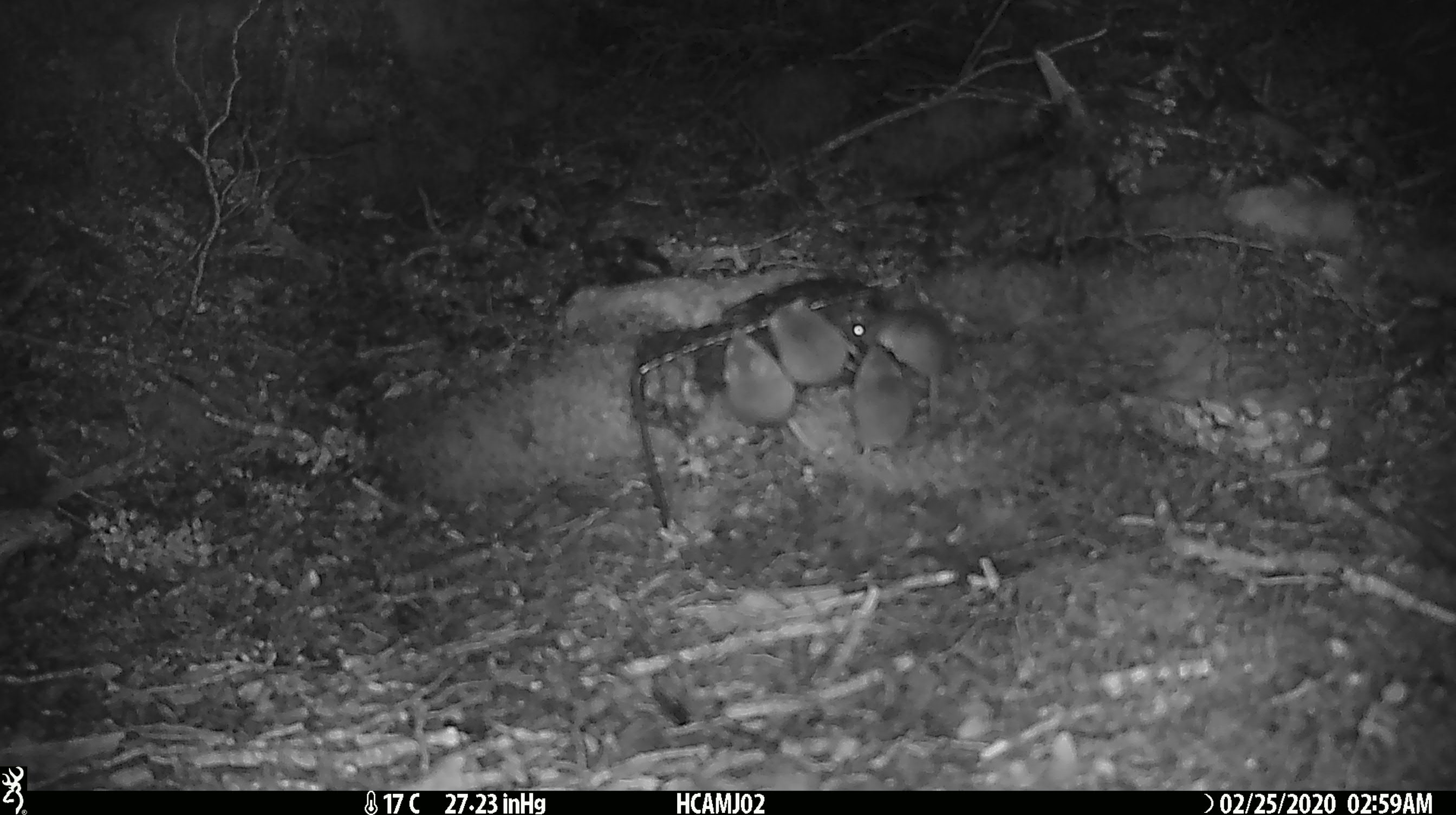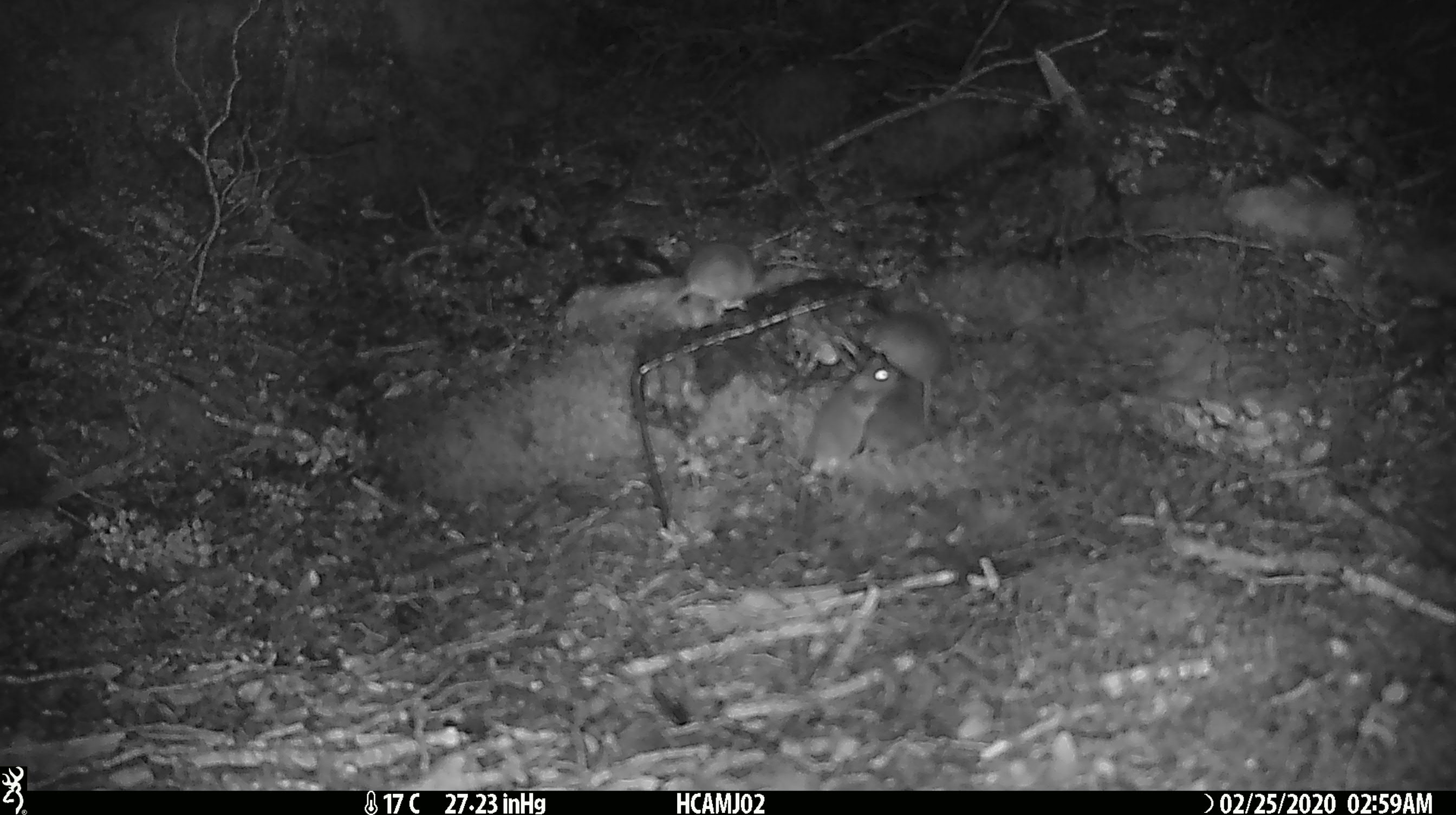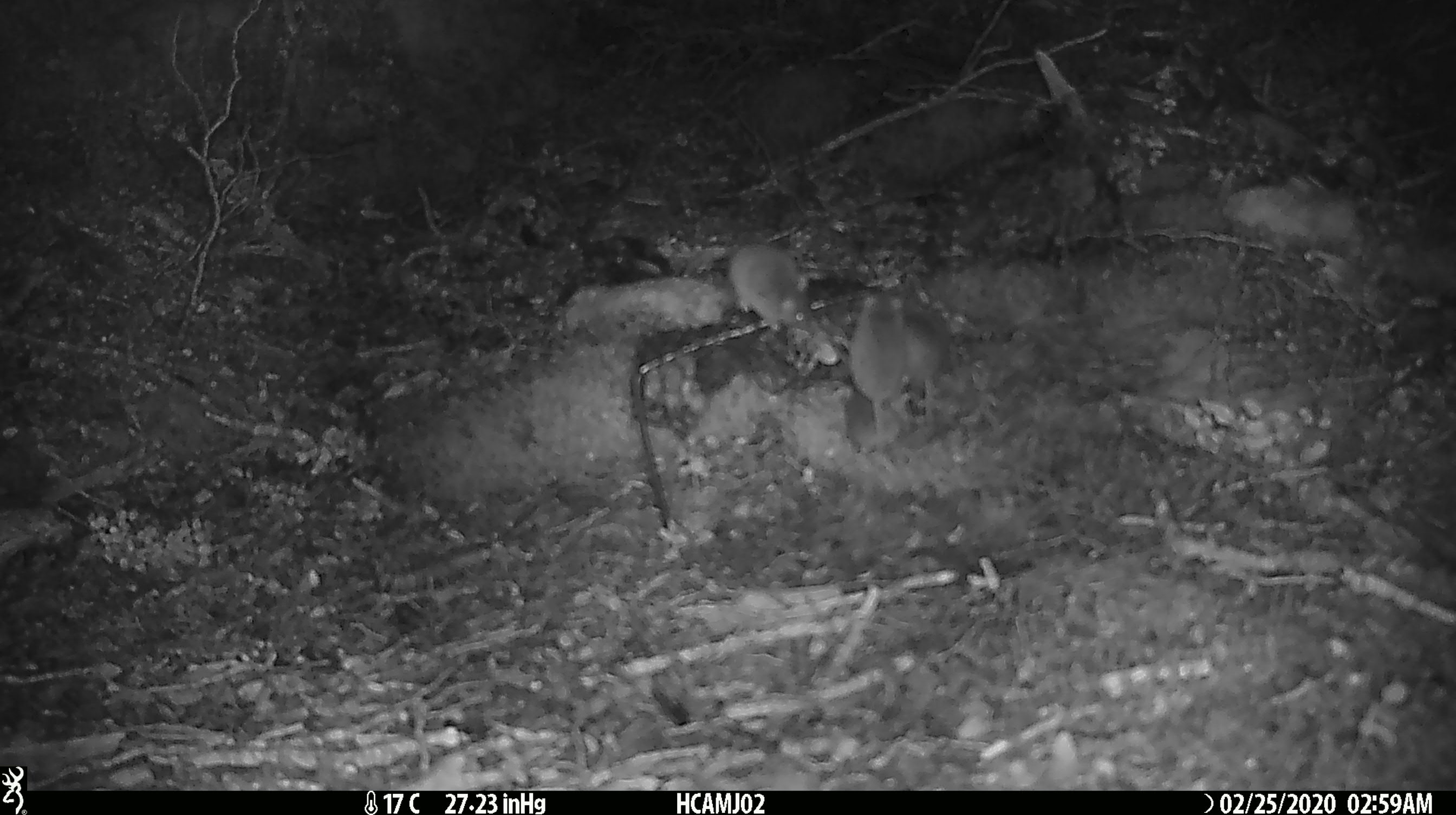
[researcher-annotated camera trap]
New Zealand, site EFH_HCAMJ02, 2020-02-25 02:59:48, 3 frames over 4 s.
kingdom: Animalia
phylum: Chordata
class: Mammalia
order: Rodentia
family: Muridae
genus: Mus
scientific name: Mus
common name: mouse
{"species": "mouse (Mus)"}